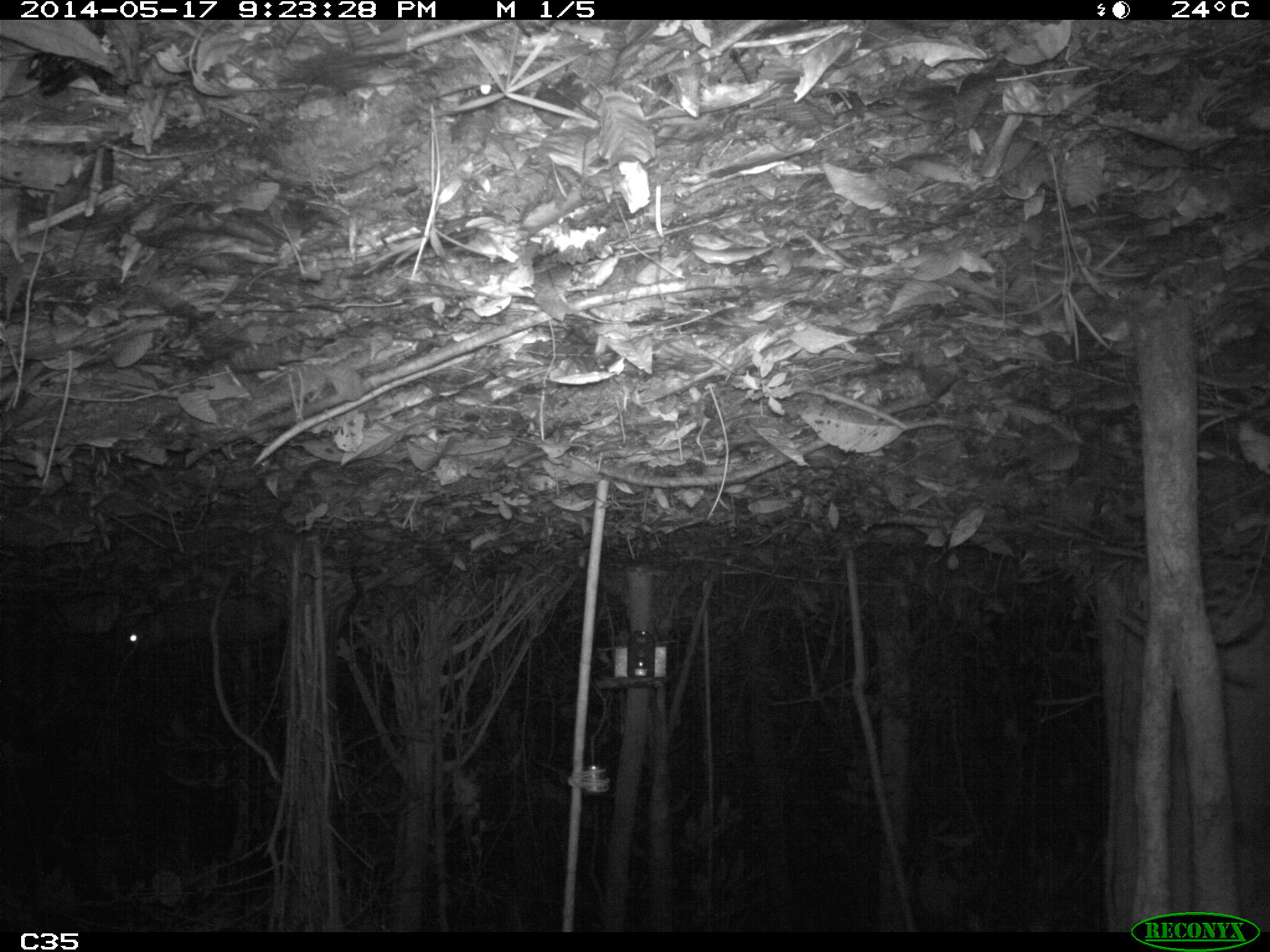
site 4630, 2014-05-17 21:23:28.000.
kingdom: Animalia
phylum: Chordata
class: Mammalia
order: Rodentia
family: Cuniculidae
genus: Cuniculus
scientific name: Cuniculus paca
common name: spotted paca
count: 2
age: adult